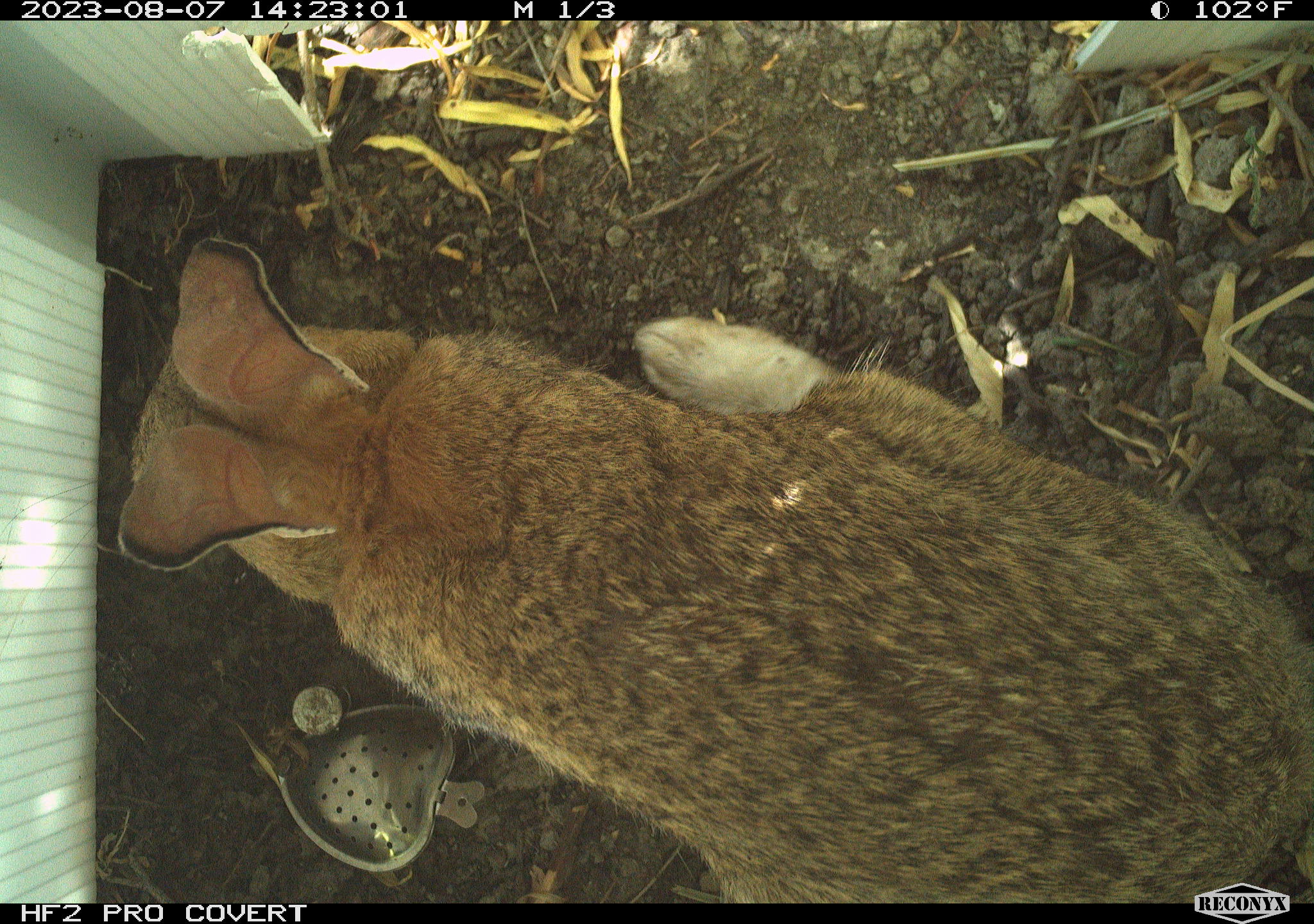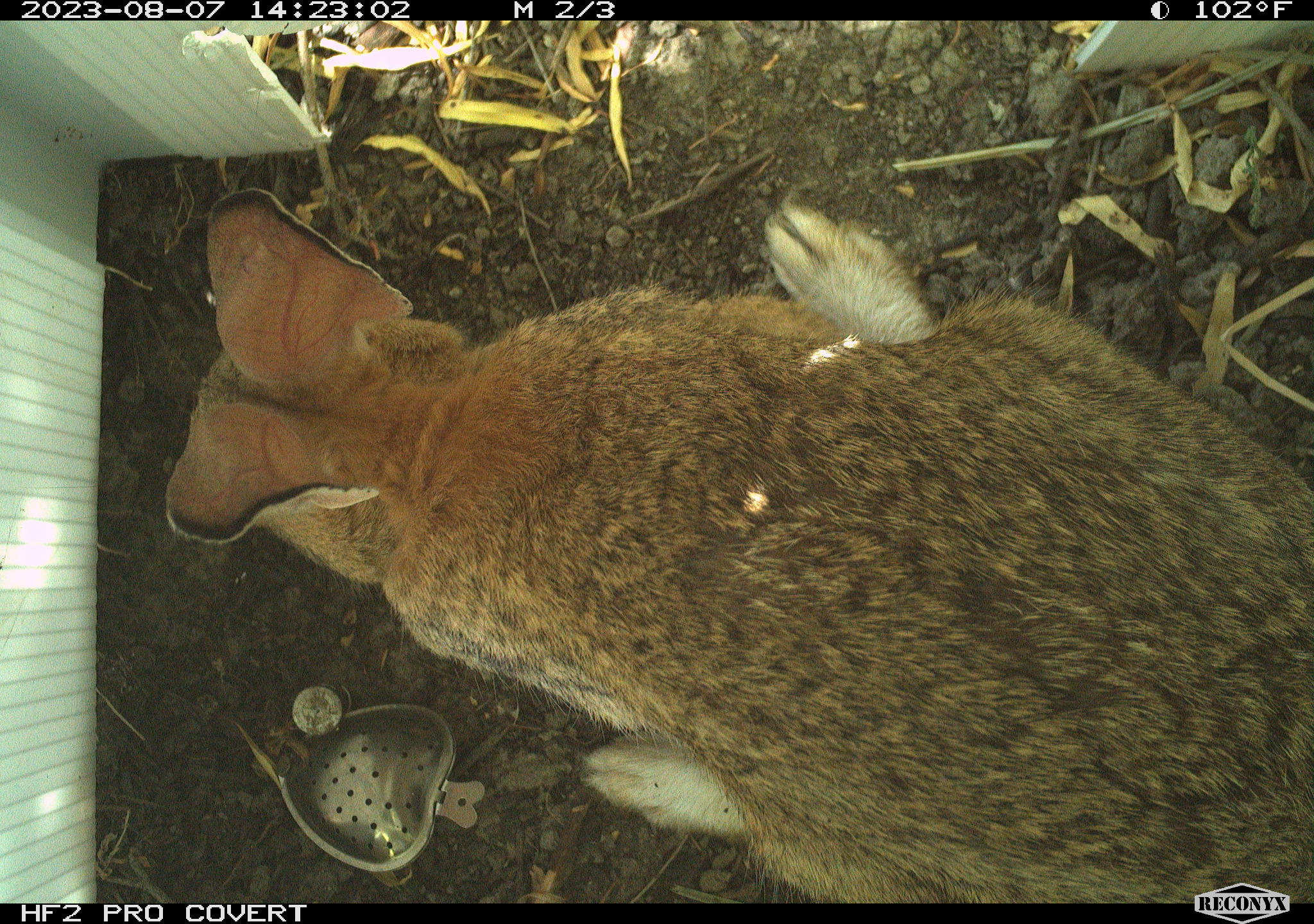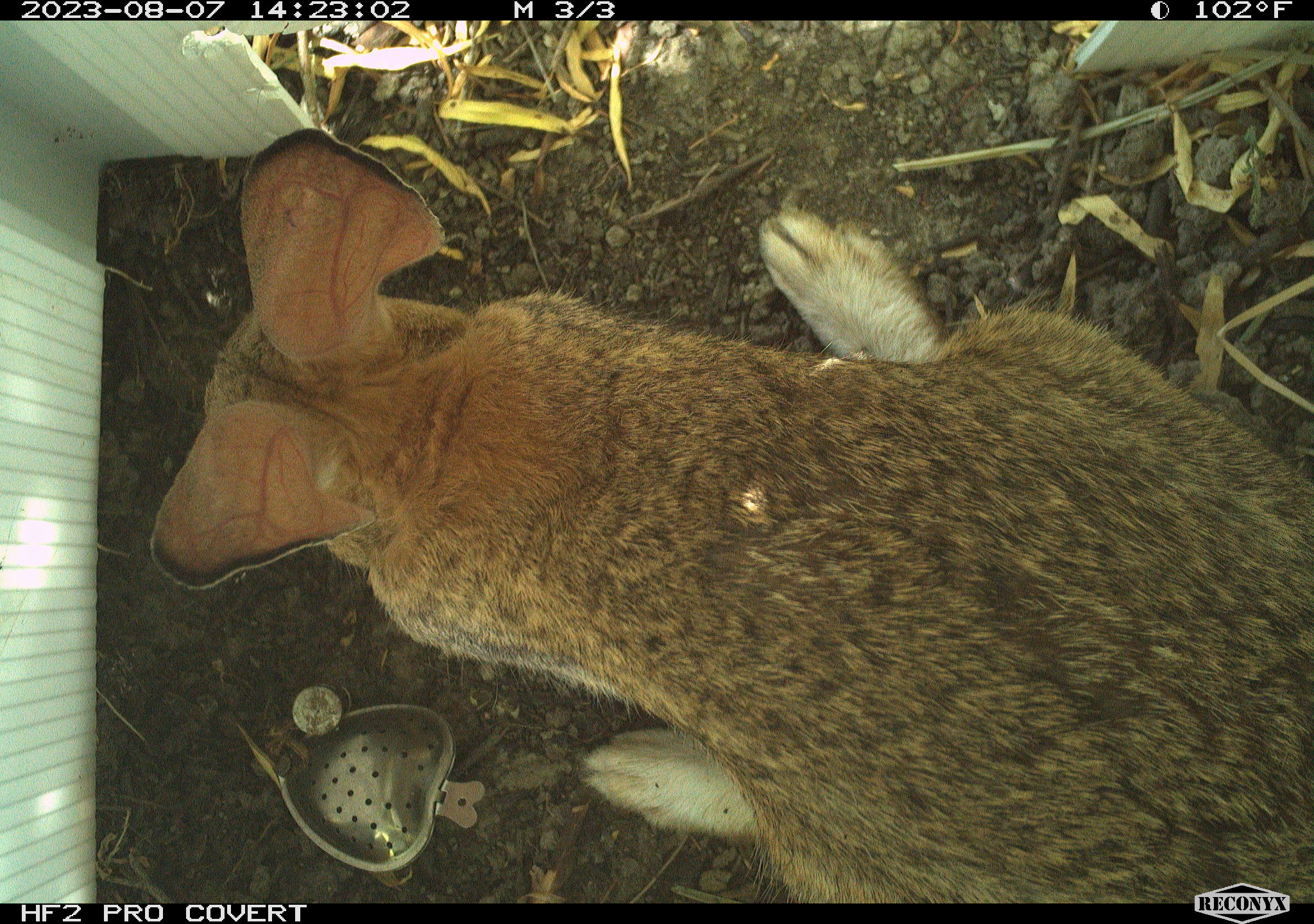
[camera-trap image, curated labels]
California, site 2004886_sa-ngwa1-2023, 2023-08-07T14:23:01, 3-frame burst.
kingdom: Animalia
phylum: Chordata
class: Mammalia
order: Lagomorpha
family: Leporidae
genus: Sylvilagus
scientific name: Sylvilagus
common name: cottontail rabbits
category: sylvilagus species